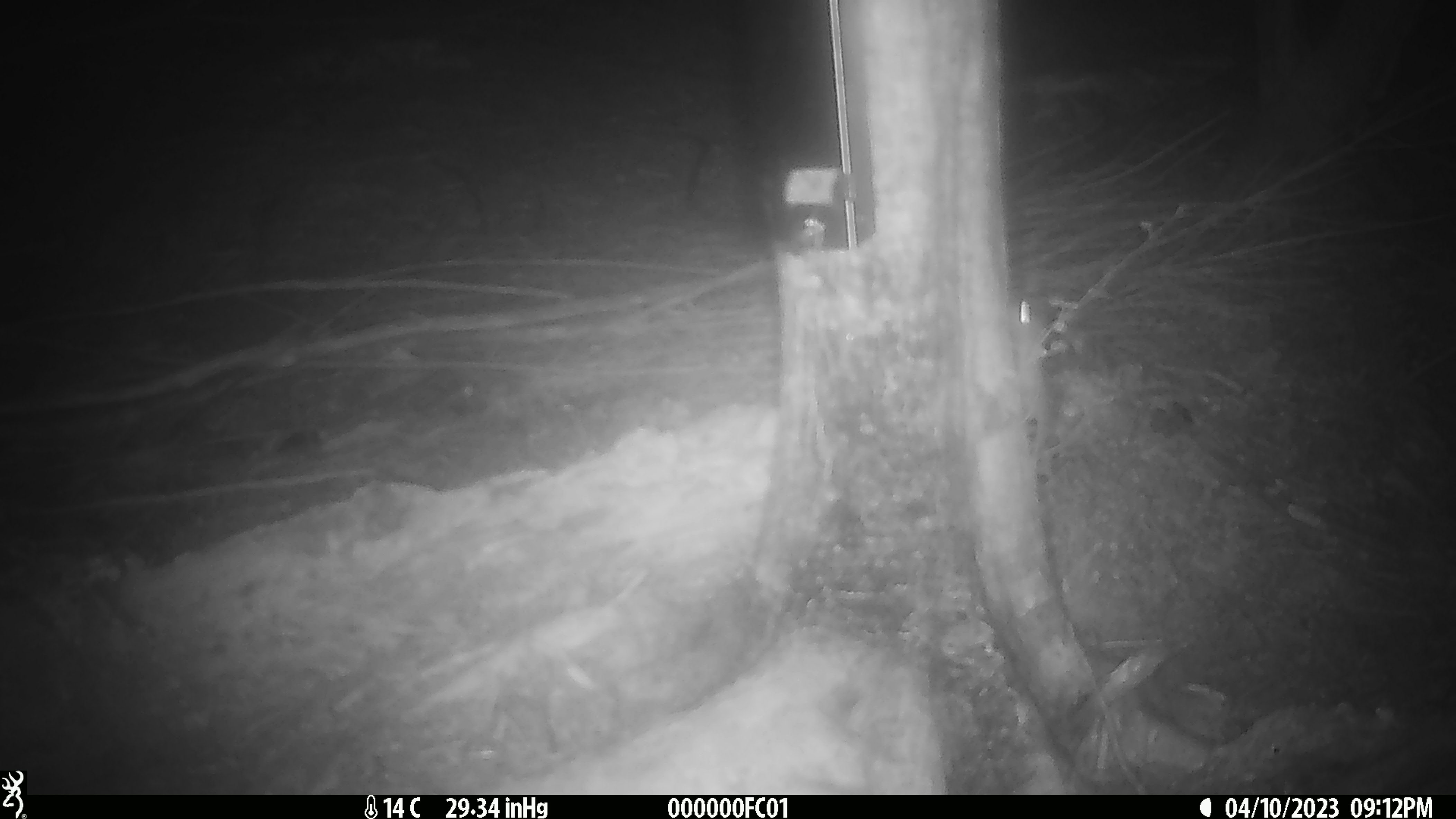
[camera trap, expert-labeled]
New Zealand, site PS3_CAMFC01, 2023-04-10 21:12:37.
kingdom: Animalia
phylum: Chordata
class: Mammalia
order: Rodentia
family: Muridae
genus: Mus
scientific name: Mus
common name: mouse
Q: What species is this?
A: Mouse (Mus).